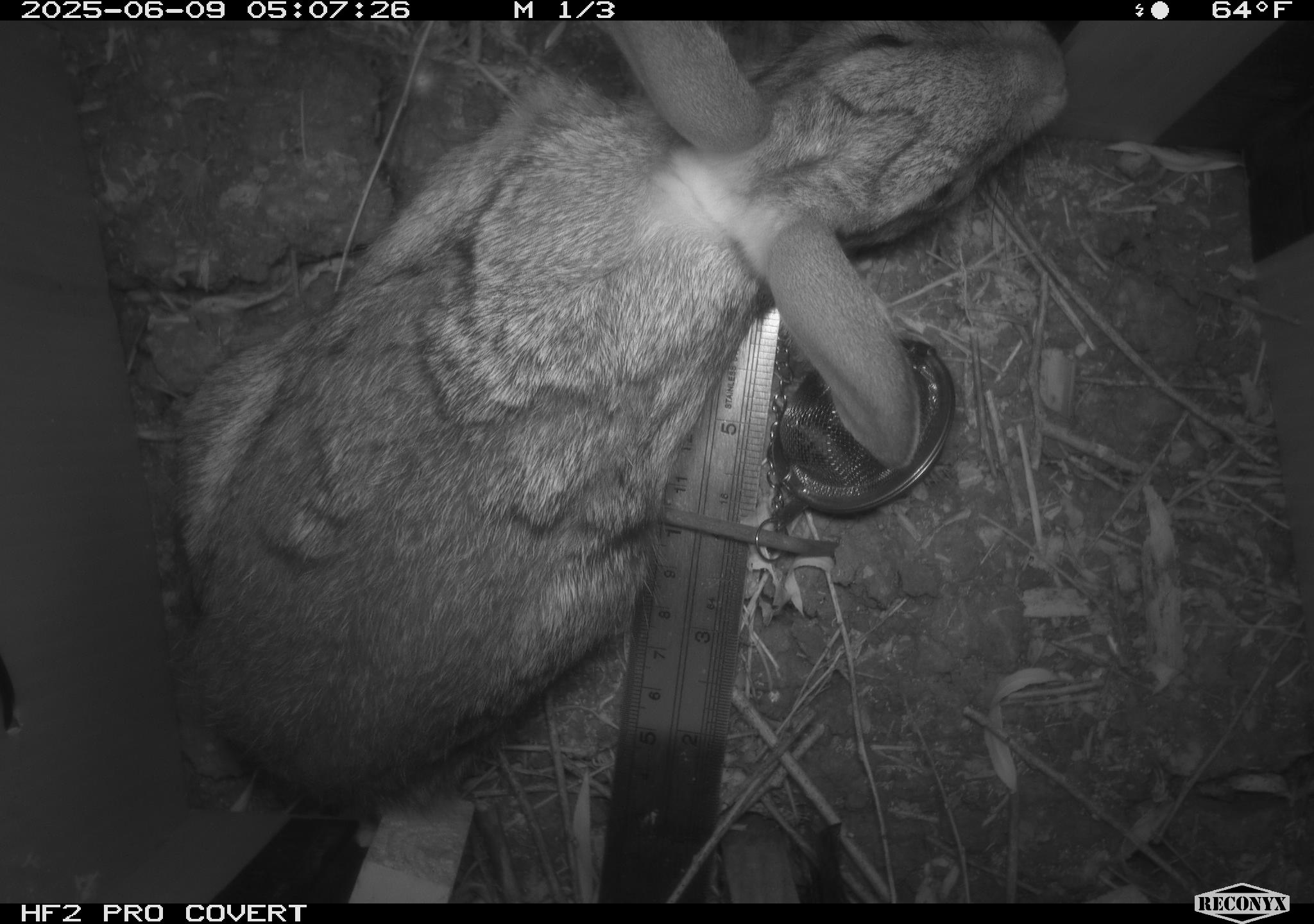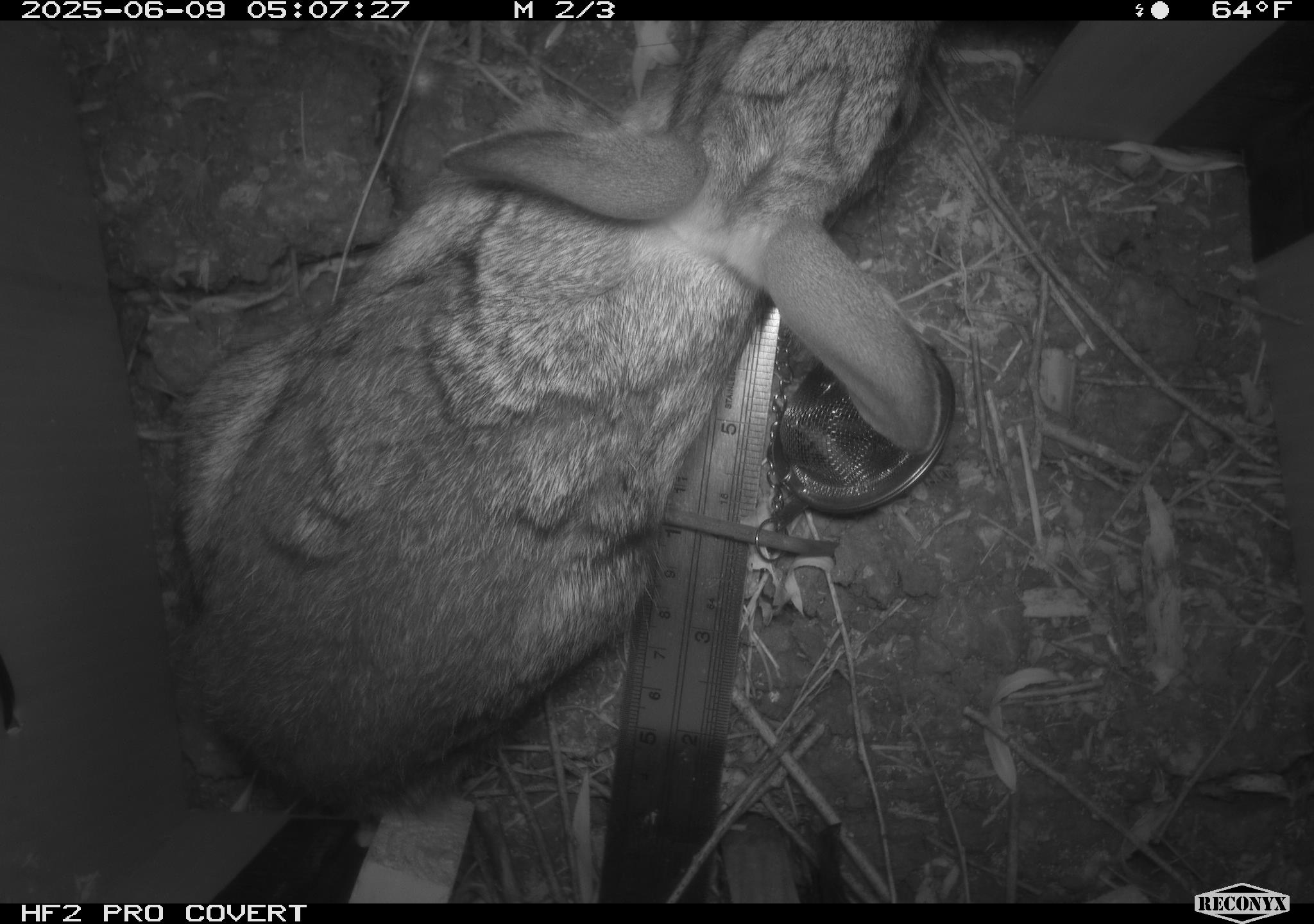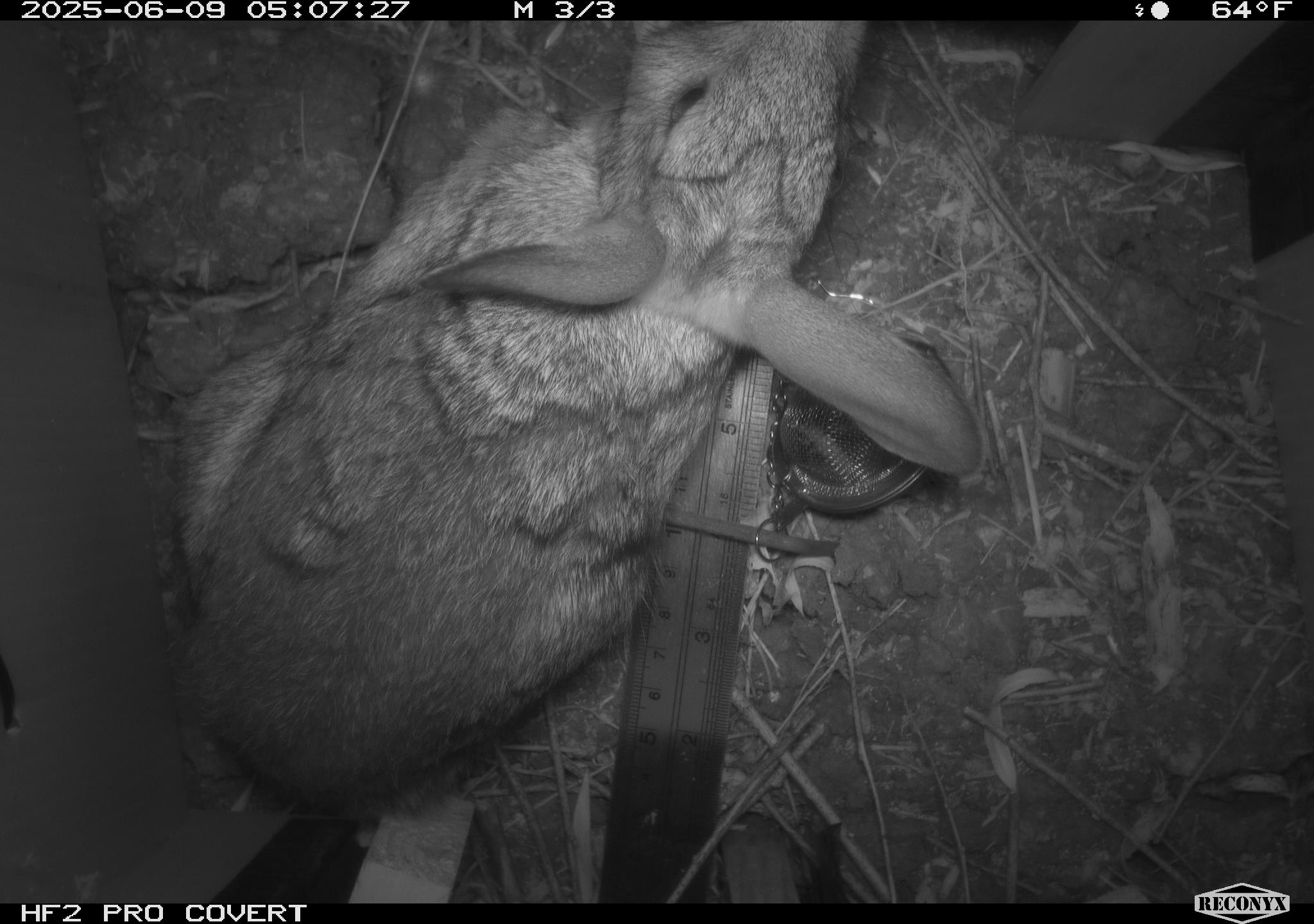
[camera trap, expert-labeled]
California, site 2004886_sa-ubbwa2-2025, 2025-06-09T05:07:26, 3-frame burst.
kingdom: Animalia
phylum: Chordata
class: Mammalia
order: Lagomorpha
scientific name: Lagomorpha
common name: hares, rabbits, and pikas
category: lagomorpha order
Lagomorpha order (hares, rabbits, and pikas) (Lagomorpha).